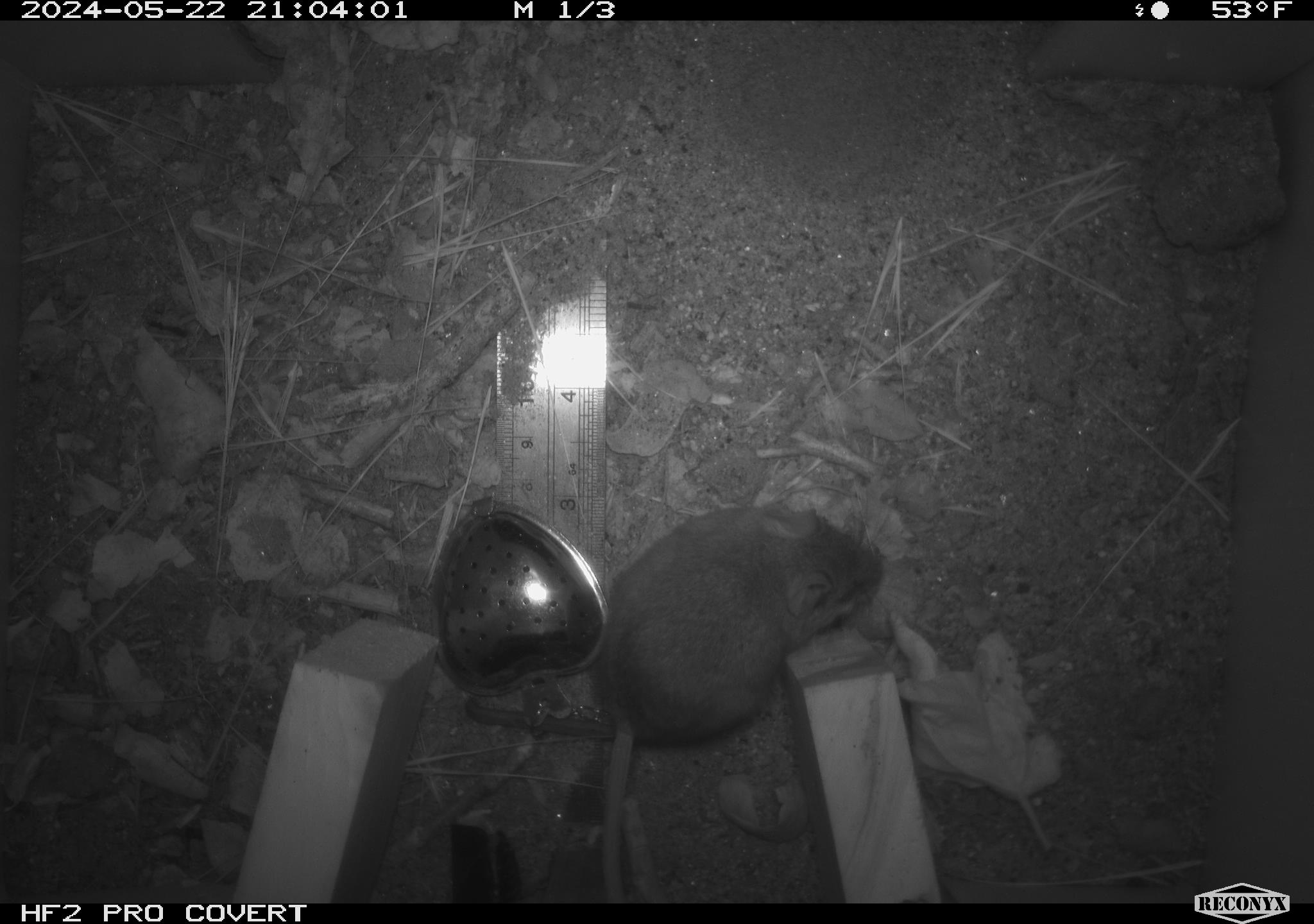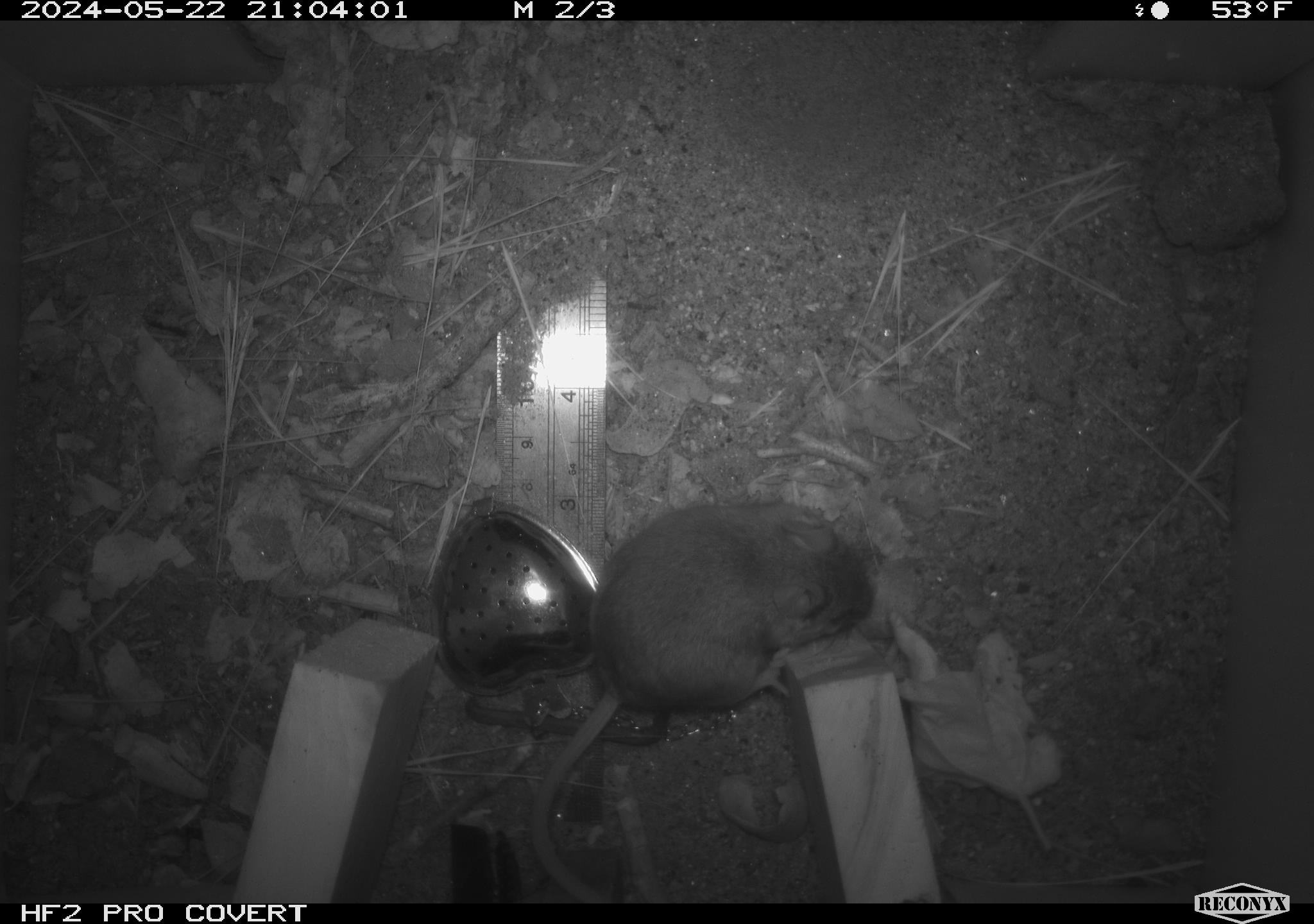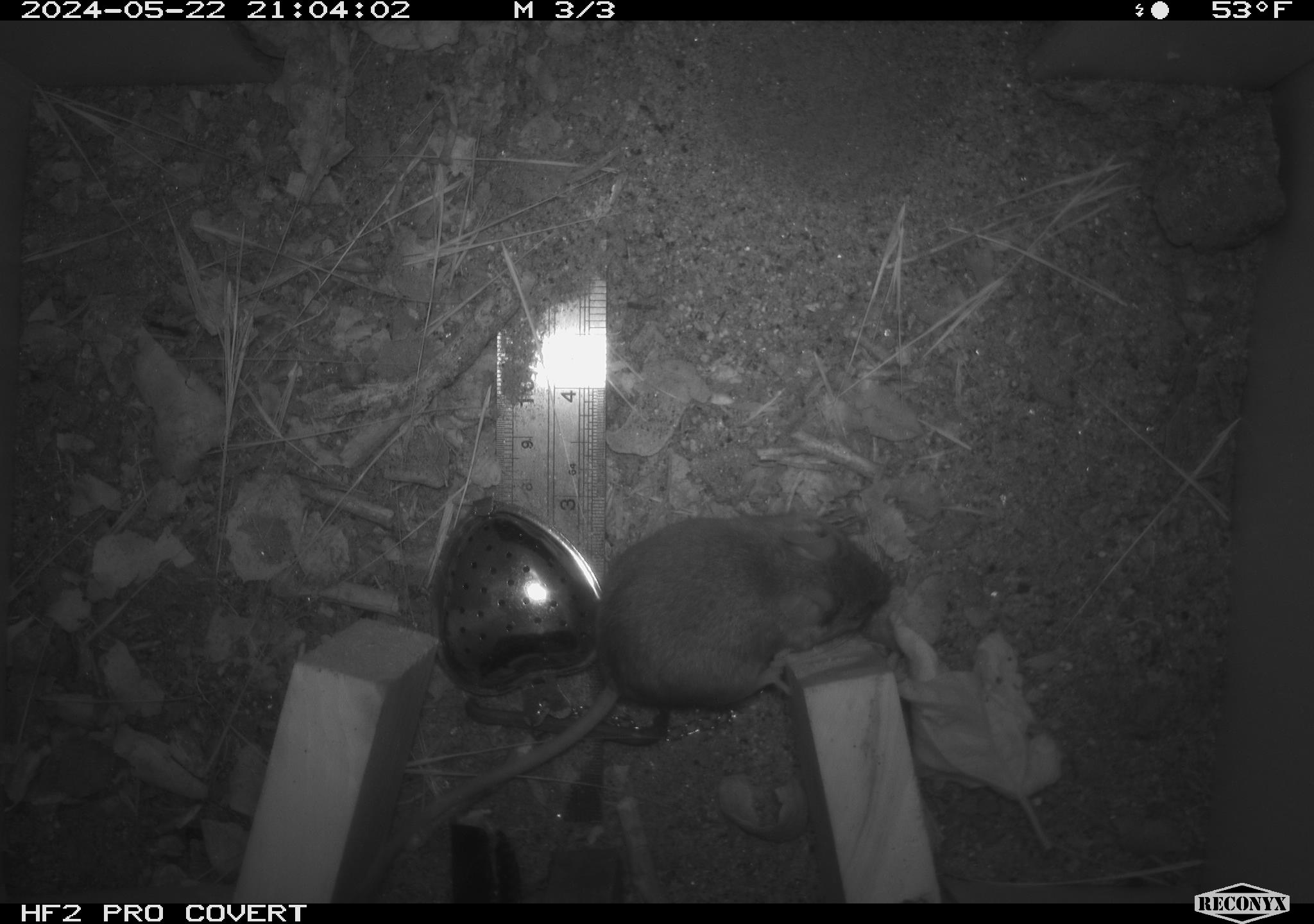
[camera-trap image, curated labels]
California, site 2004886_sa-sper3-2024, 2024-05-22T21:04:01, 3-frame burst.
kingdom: Animalia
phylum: Chordata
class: Mammalia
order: Rodentia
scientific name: Rodentia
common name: mouse species